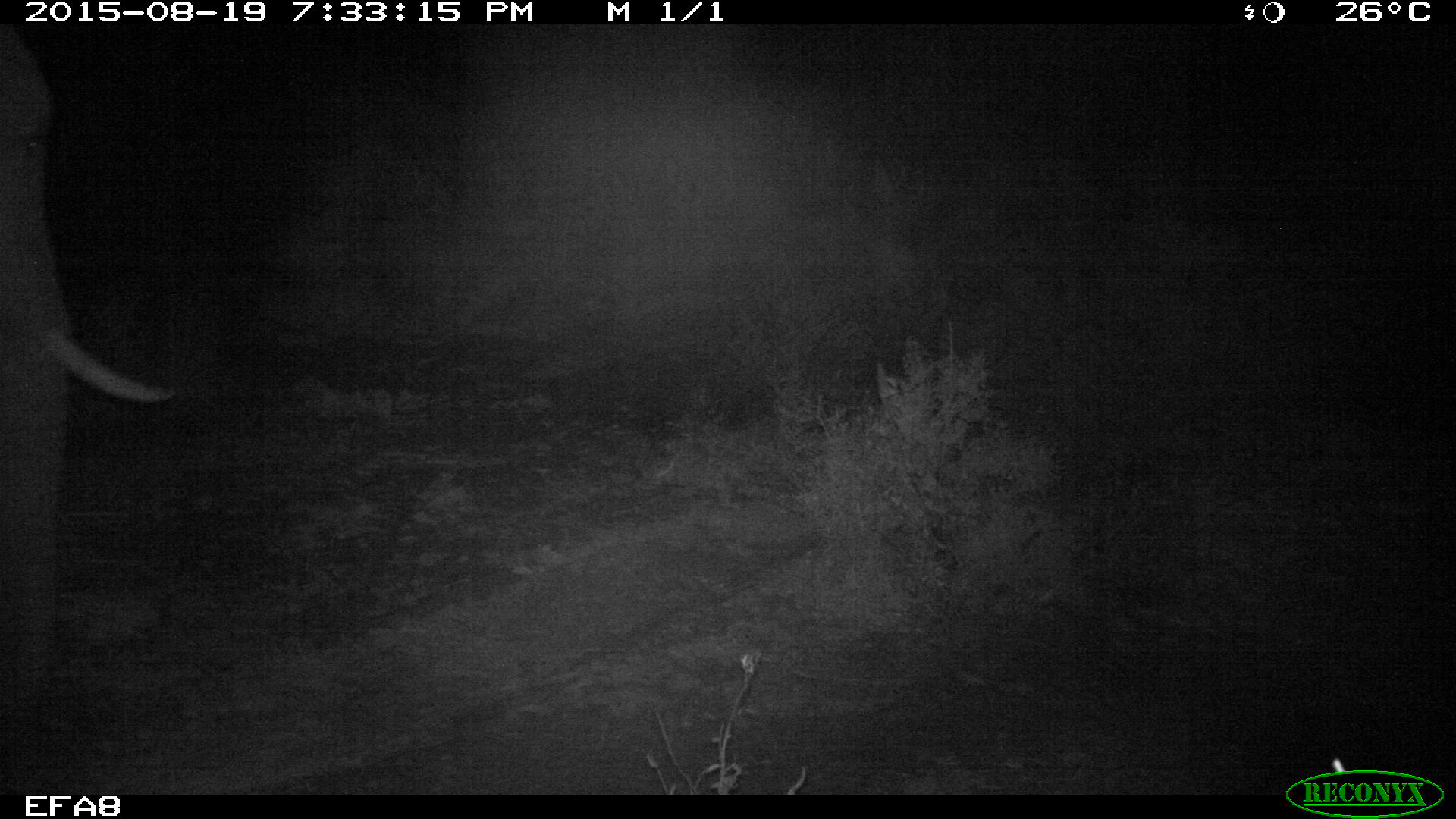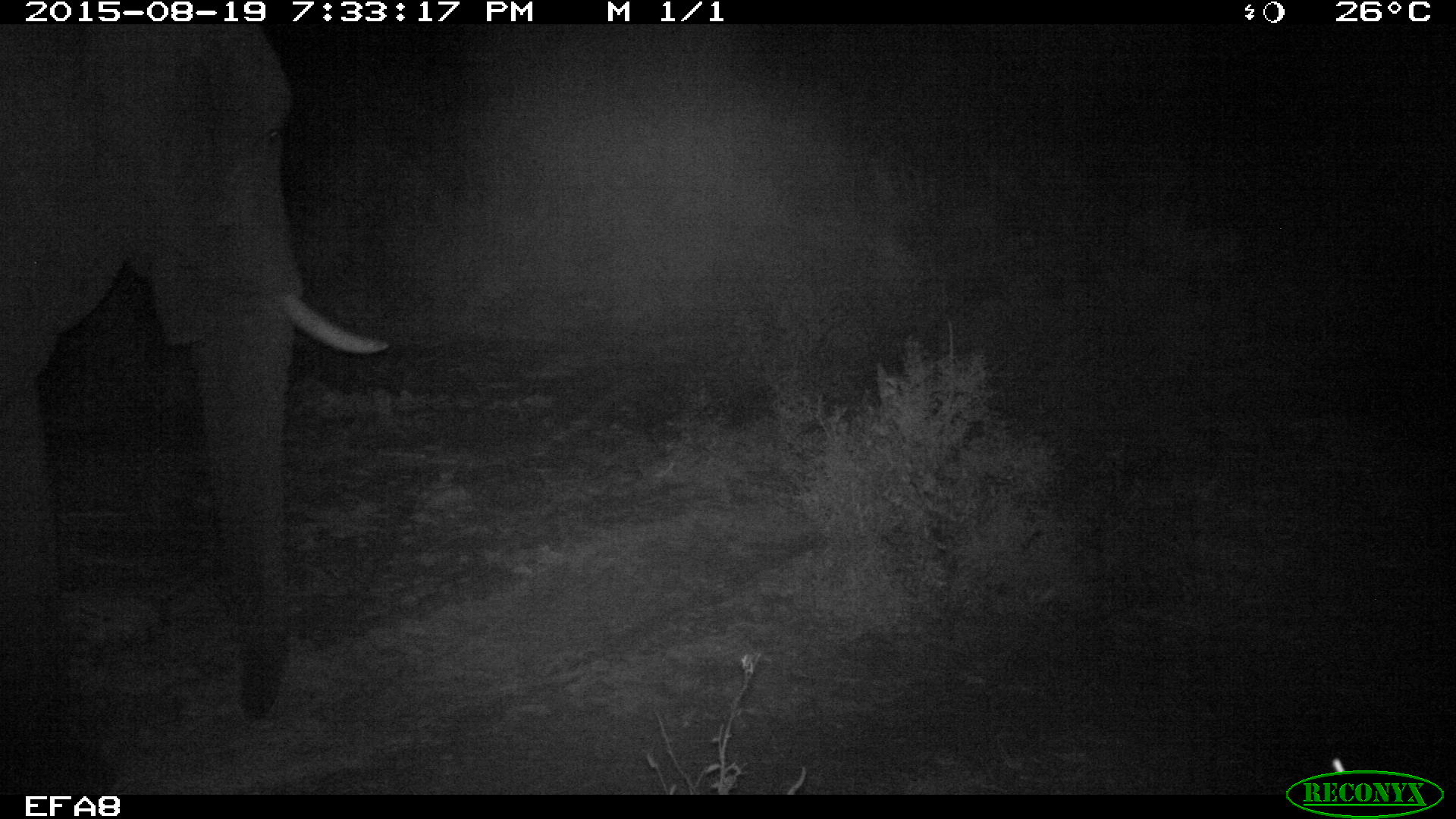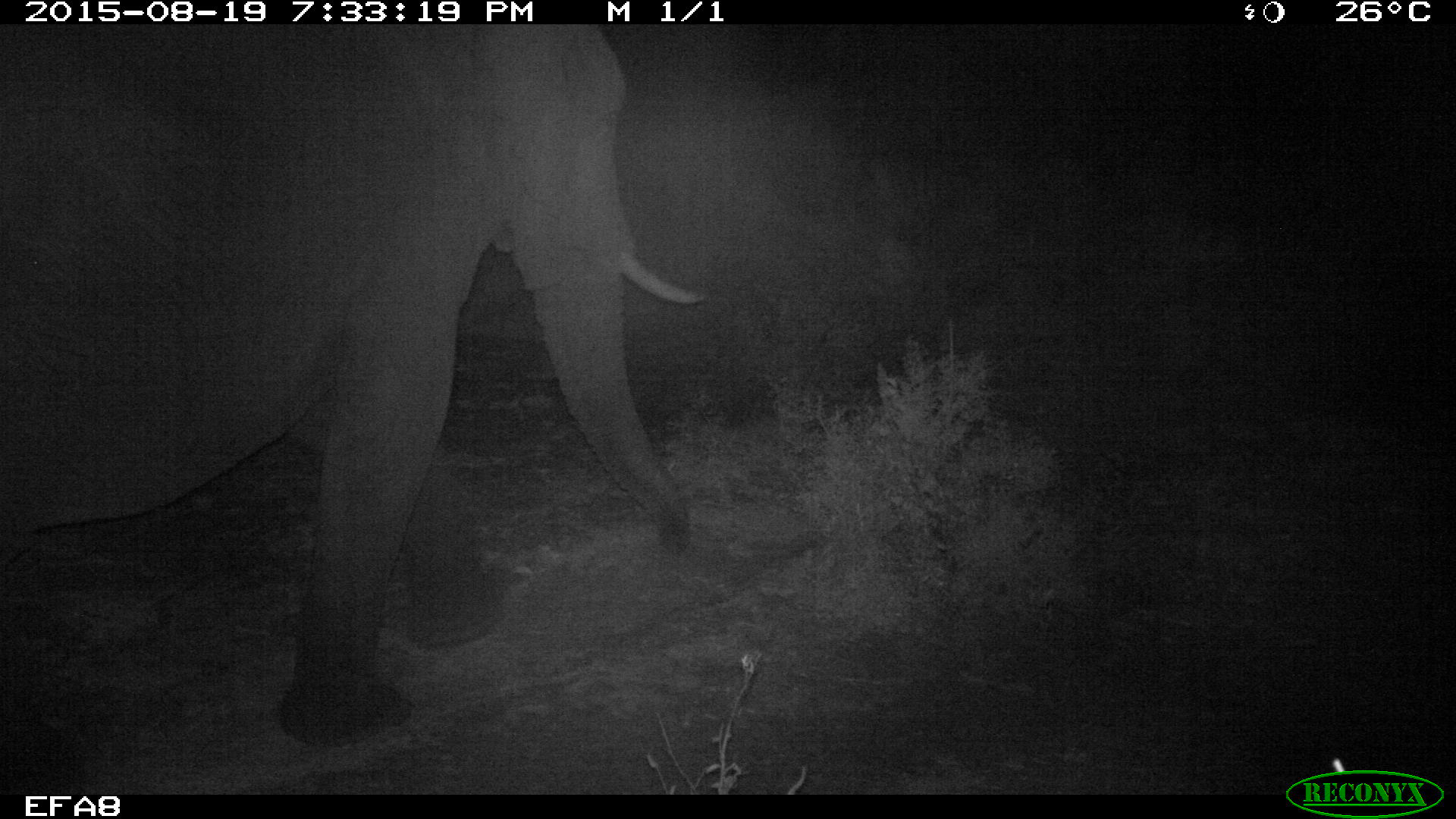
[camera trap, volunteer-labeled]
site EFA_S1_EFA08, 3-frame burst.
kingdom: Animalia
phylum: Chordata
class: Mammalia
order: Proboscidea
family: Elephantidae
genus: Loxodonta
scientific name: Loxodonta africana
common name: african bush elephant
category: elephant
Elephant (african bush elephant) (Loxodonta africana), count 1. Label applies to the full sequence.